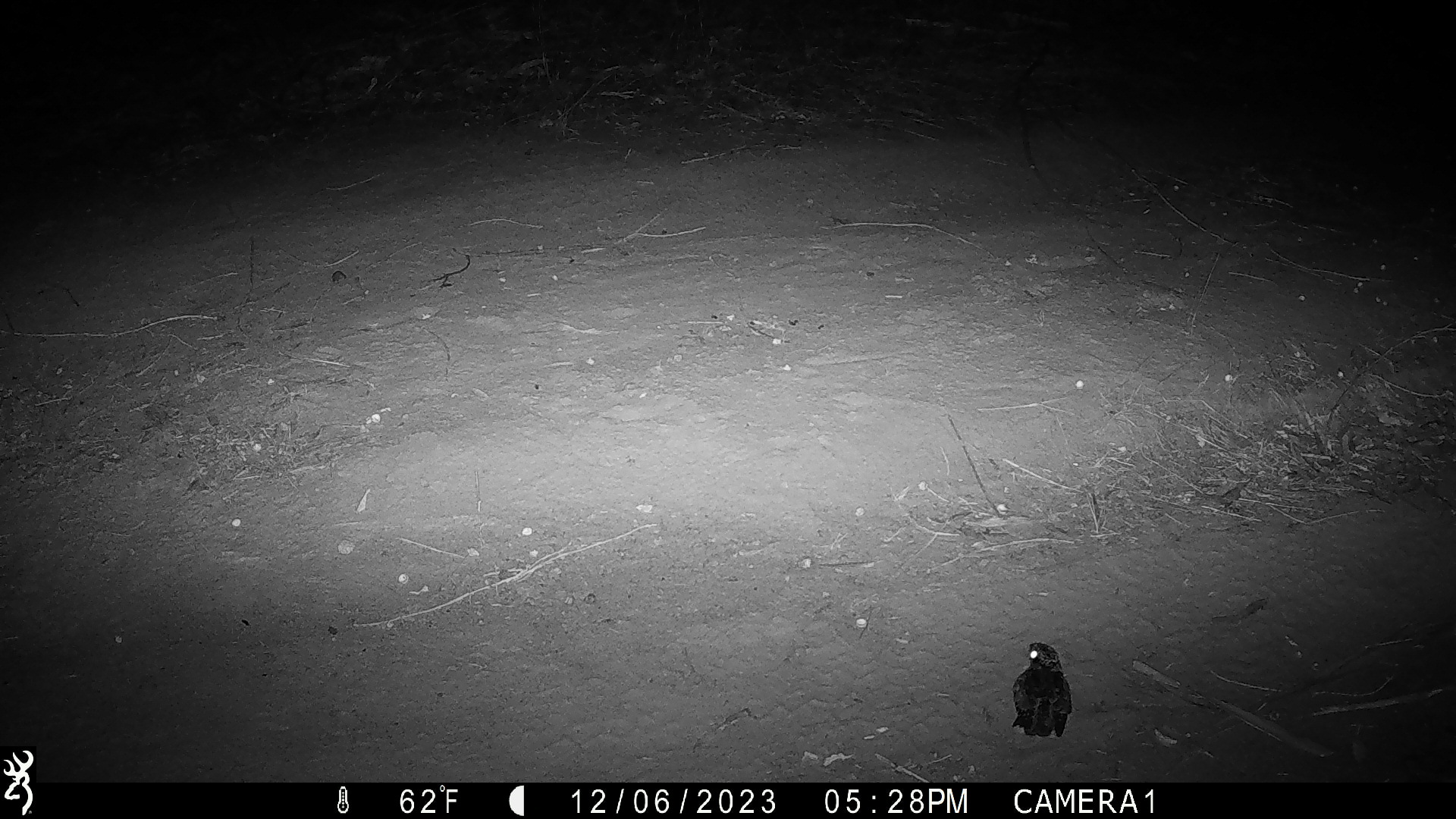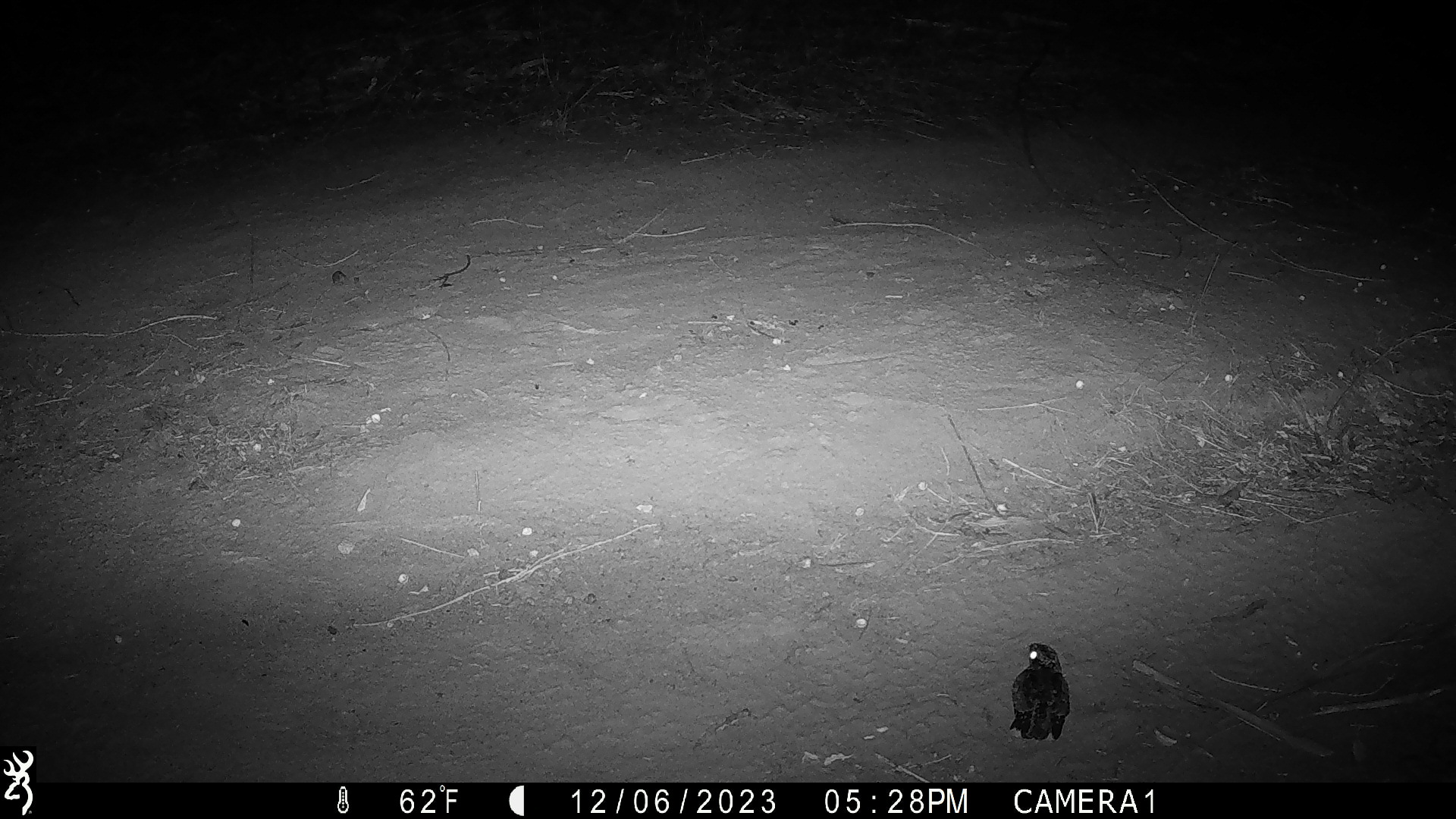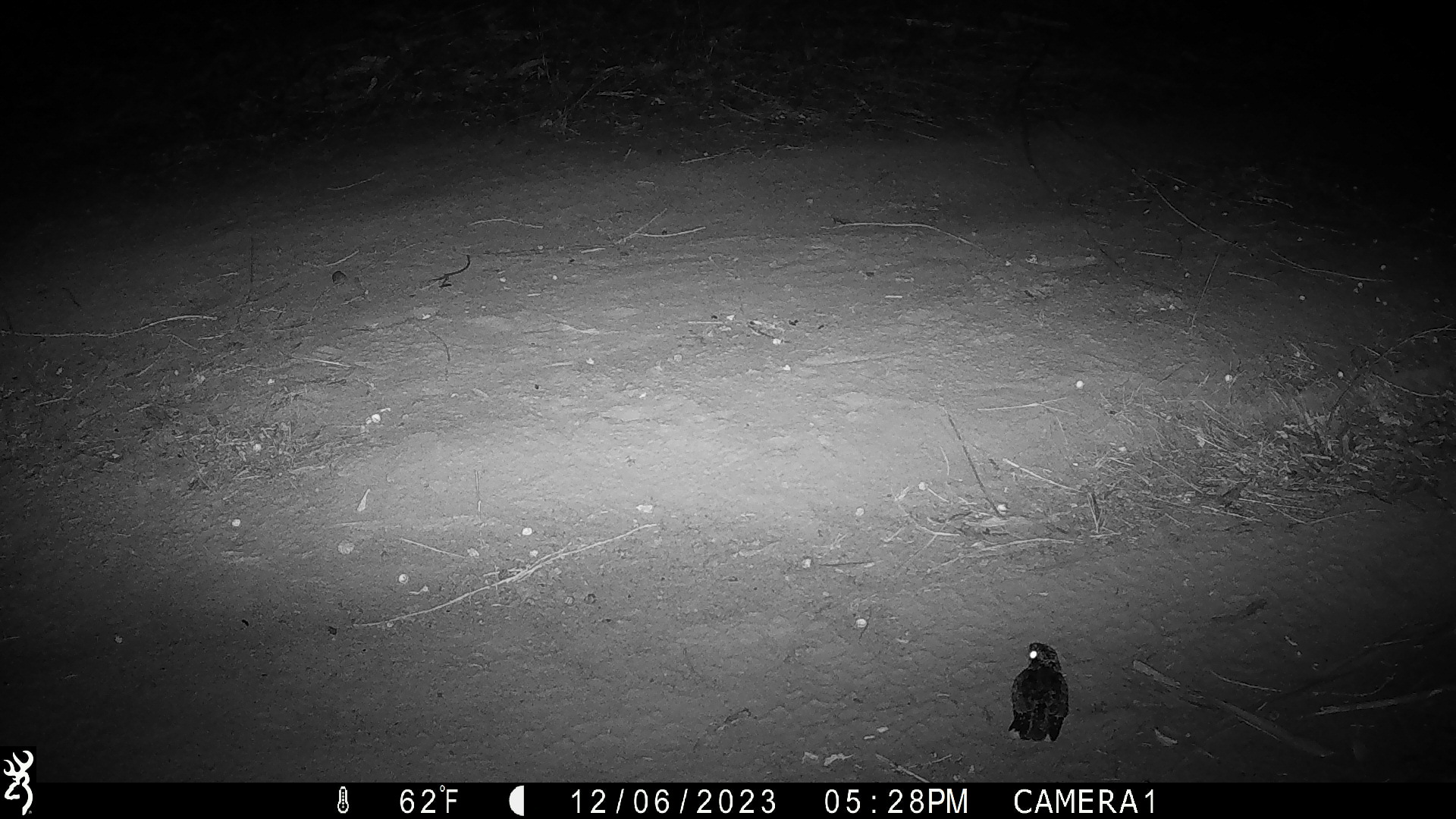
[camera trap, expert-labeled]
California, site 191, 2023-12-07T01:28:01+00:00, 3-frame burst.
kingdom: Animalia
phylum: Chordata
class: Aves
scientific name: Aves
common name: bird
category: unknown bird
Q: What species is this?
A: Unknown bird (bird) (Aves).